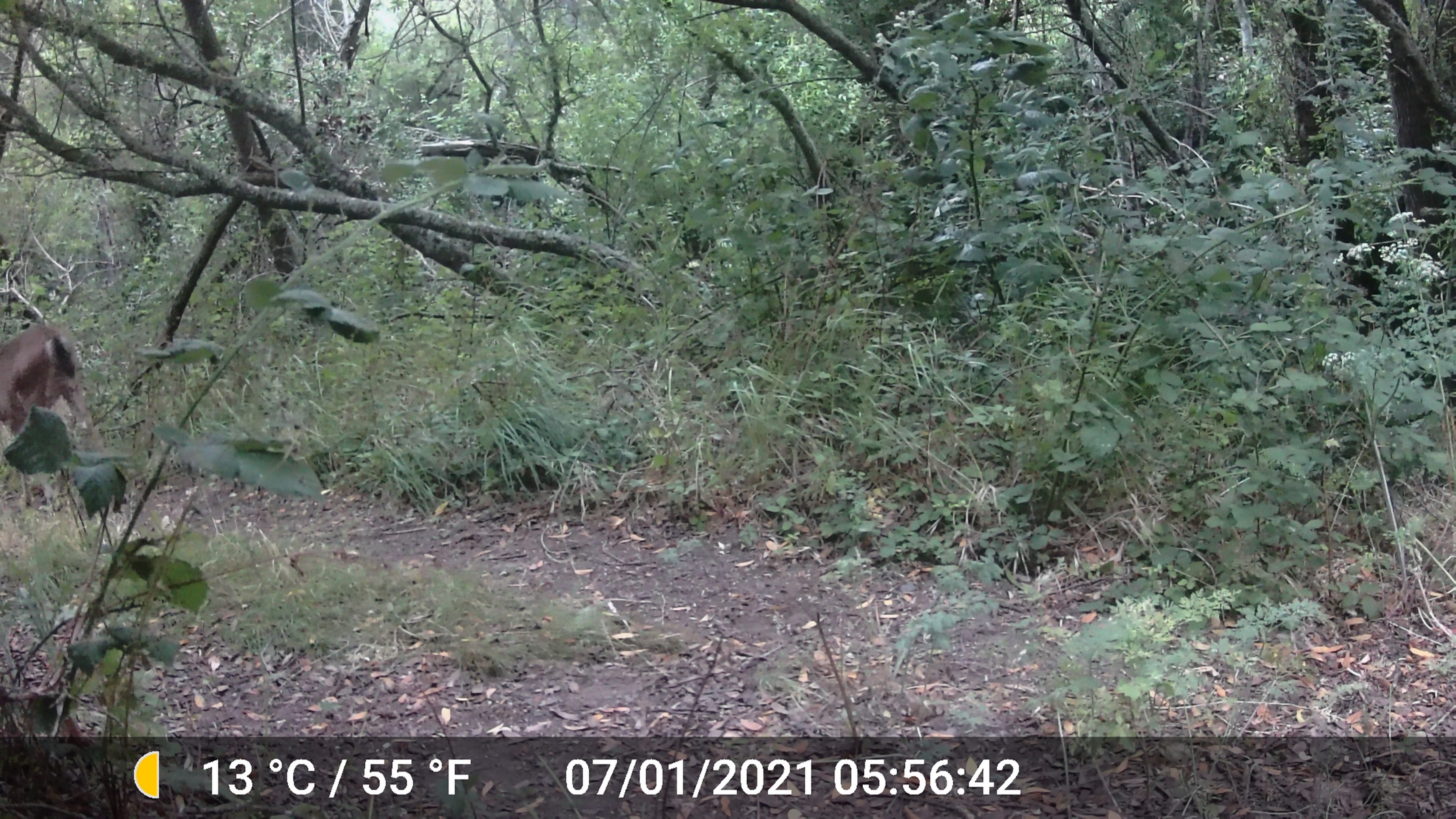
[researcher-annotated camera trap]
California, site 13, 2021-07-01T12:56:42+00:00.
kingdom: Animalia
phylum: Chordata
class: Mammalia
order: Artiodactyla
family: Cervidae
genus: Odocoileus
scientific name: Odocoileus hemionus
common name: mule deer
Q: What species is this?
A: Mule deer (Odocoileus hemionus).